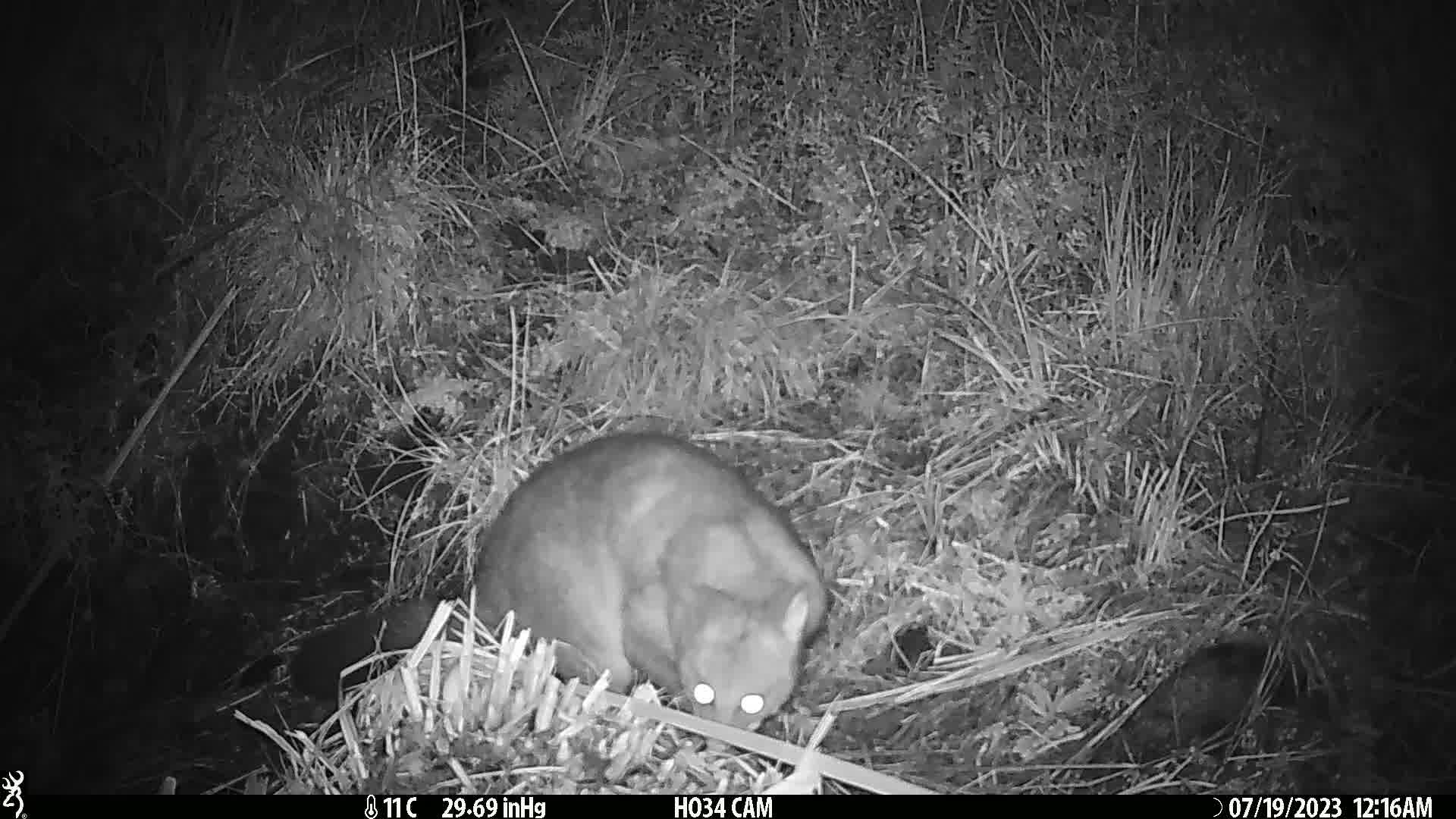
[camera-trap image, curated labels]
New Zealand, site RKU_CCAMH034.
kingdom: Animalia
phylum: Chordata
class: Mammalia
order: Diprotodontia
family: Phalangeridae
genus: Trichosurus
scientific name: Trichosurus vulpecula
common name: common brushtail possum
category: possum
Possum (common brushtail possum) (Trichosurus vulpecula).